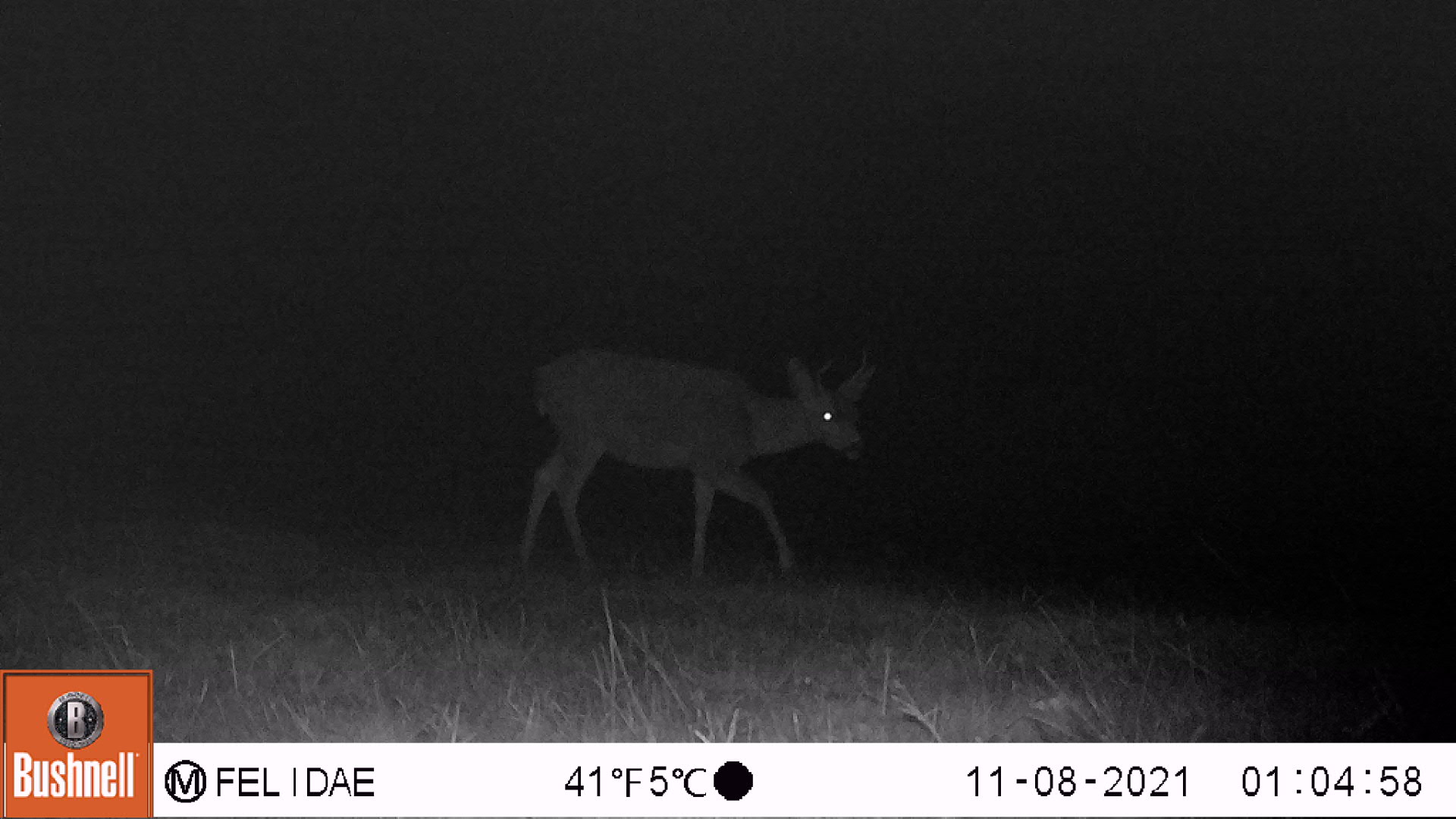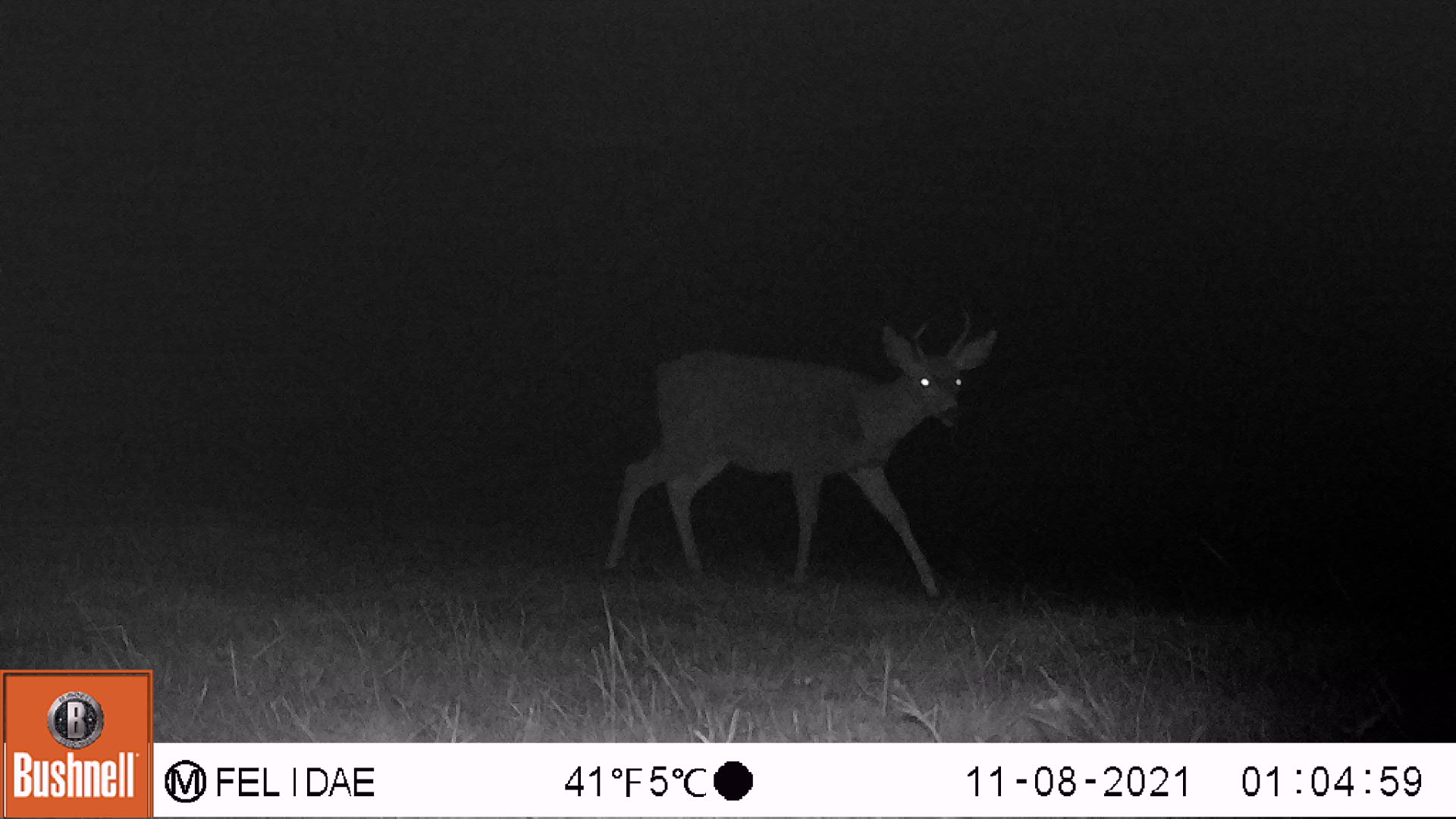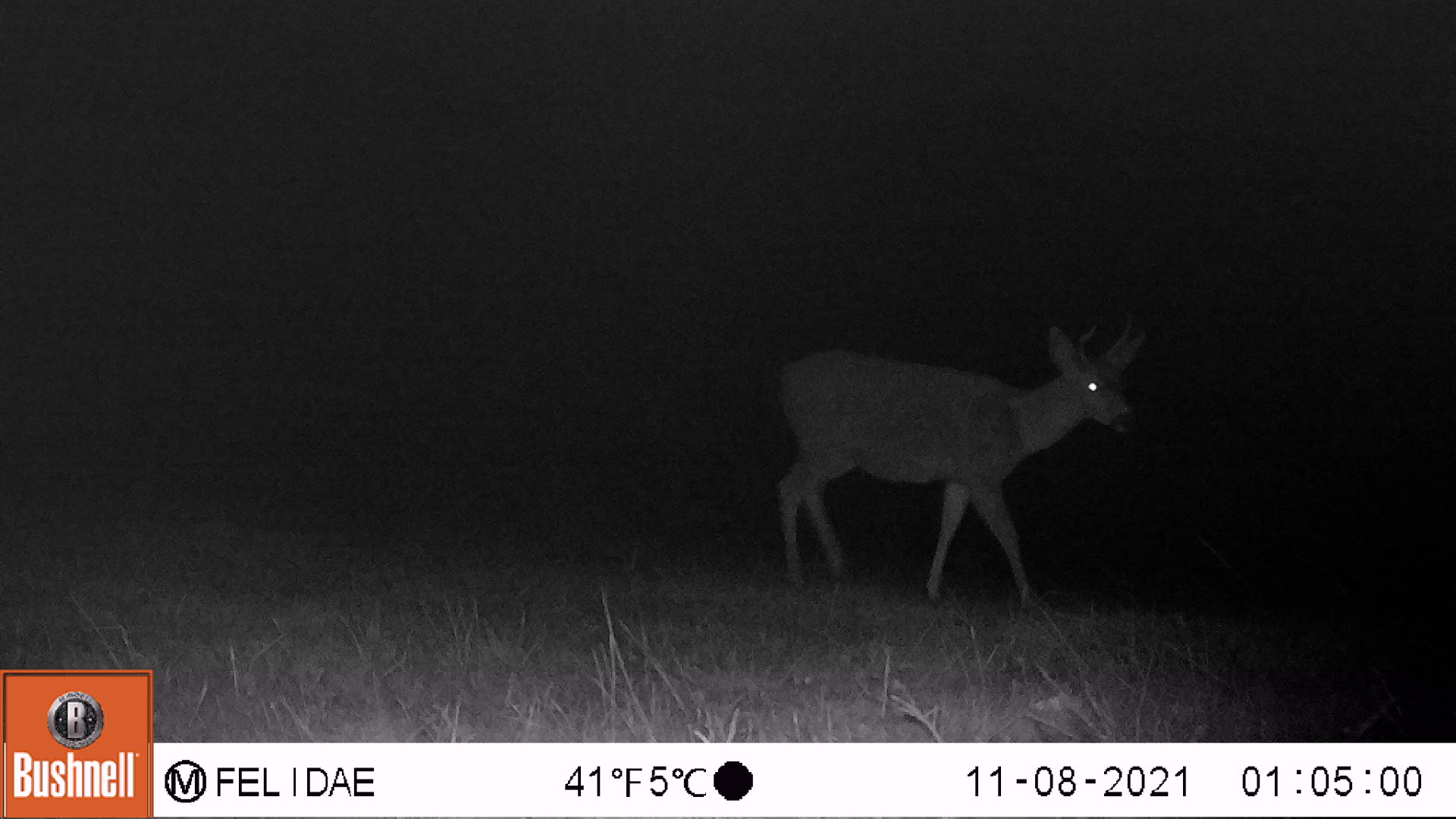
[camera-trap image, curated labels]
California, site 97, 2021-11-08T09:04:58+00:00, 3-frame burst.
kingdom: Animalia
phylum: Chordata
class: Mammalia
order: Artiodactyla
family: Cervidae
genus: Odocoileus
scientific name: Odocoileus hemionus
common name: mule deer